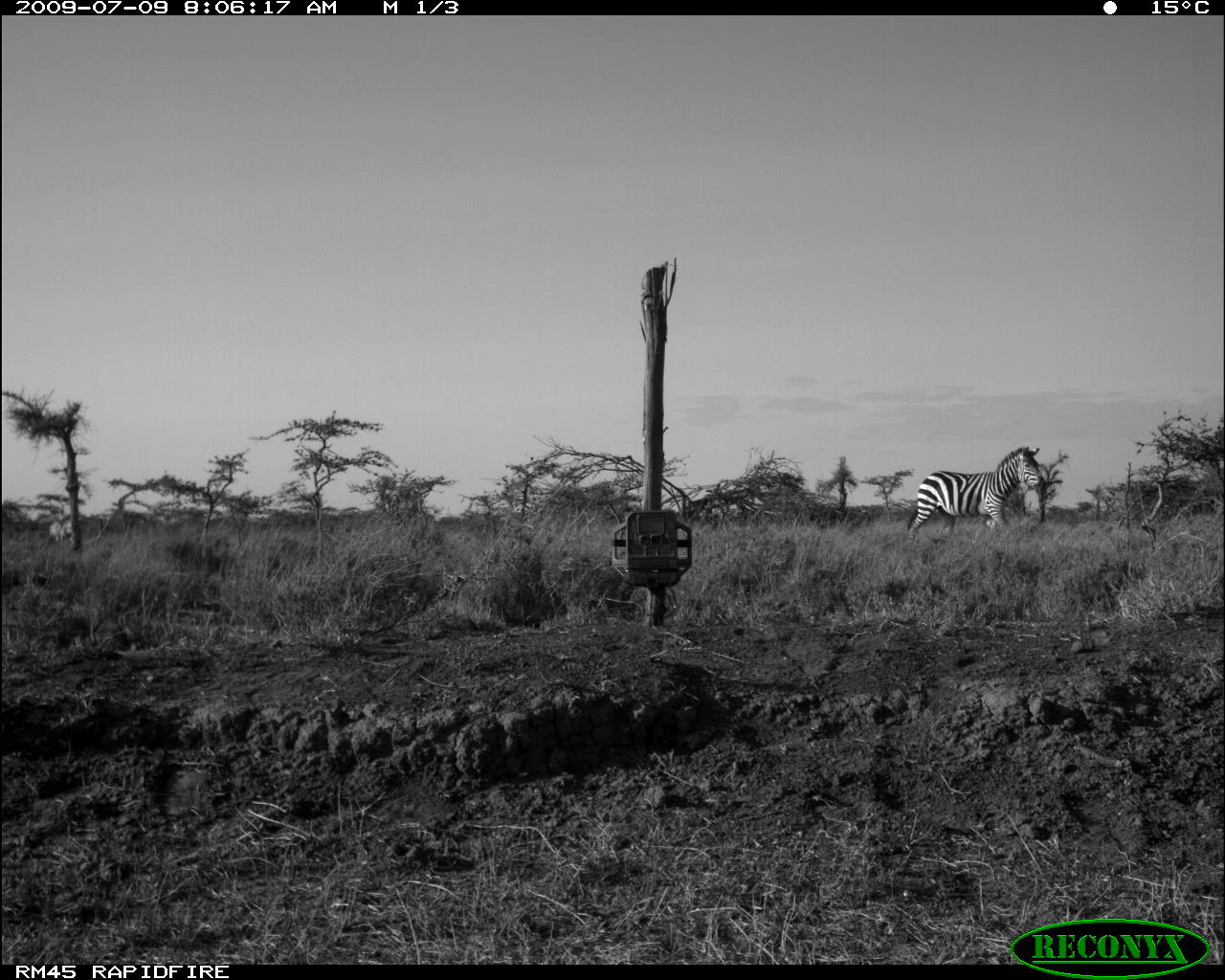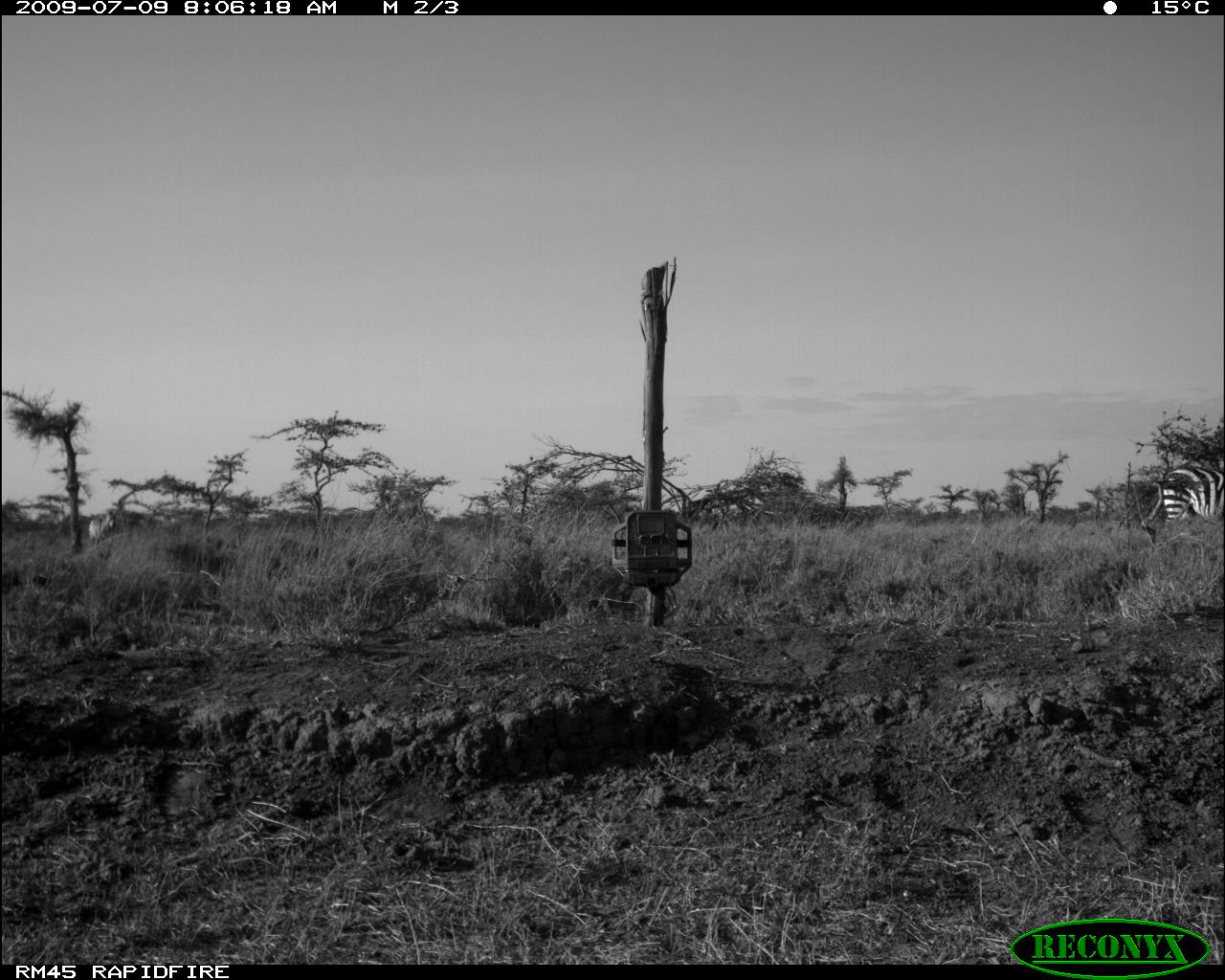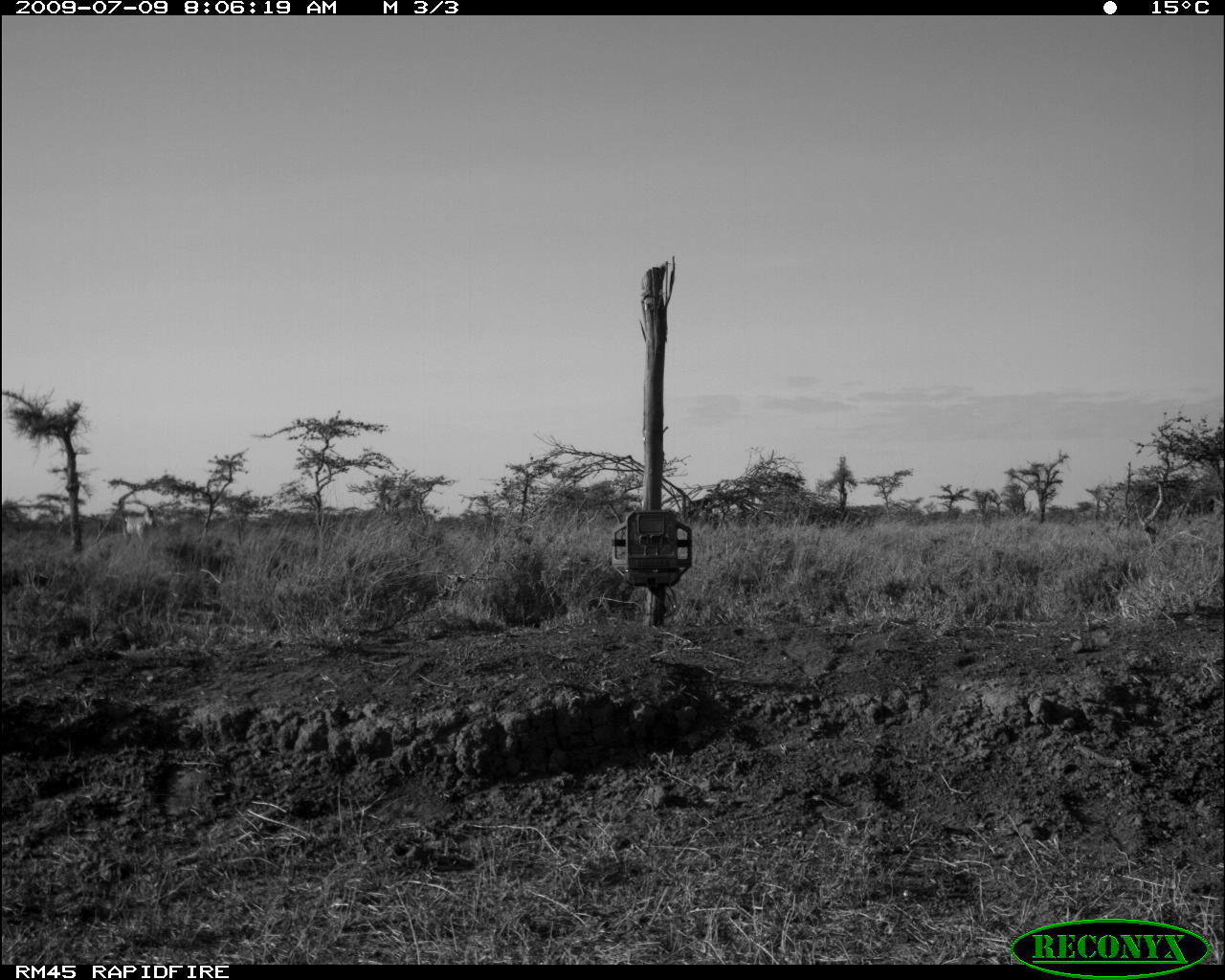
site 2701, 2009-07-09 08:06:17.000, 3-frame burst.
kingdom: Animalia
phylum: Chordata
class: Mammalia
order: Perissodactyla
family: Equidae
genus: Equus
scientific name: Equus quagga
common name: plains zebra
Equus quagga (plains zebra), count 2.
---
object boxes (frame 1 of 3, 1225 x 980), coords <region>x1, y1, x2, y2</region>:
equus quagga: <region>905, 444, 1043, 541</region>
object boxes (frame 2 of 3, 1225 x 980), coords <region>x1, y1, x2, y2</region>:
equus quagga: <region>1156, 463, 1225, 530</region>; <region>87, 509, 116, 545</region>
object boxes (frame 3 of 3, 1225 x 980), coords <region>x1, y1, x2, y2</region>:
equus quagga: <region>124, 508, 154, 540</region>